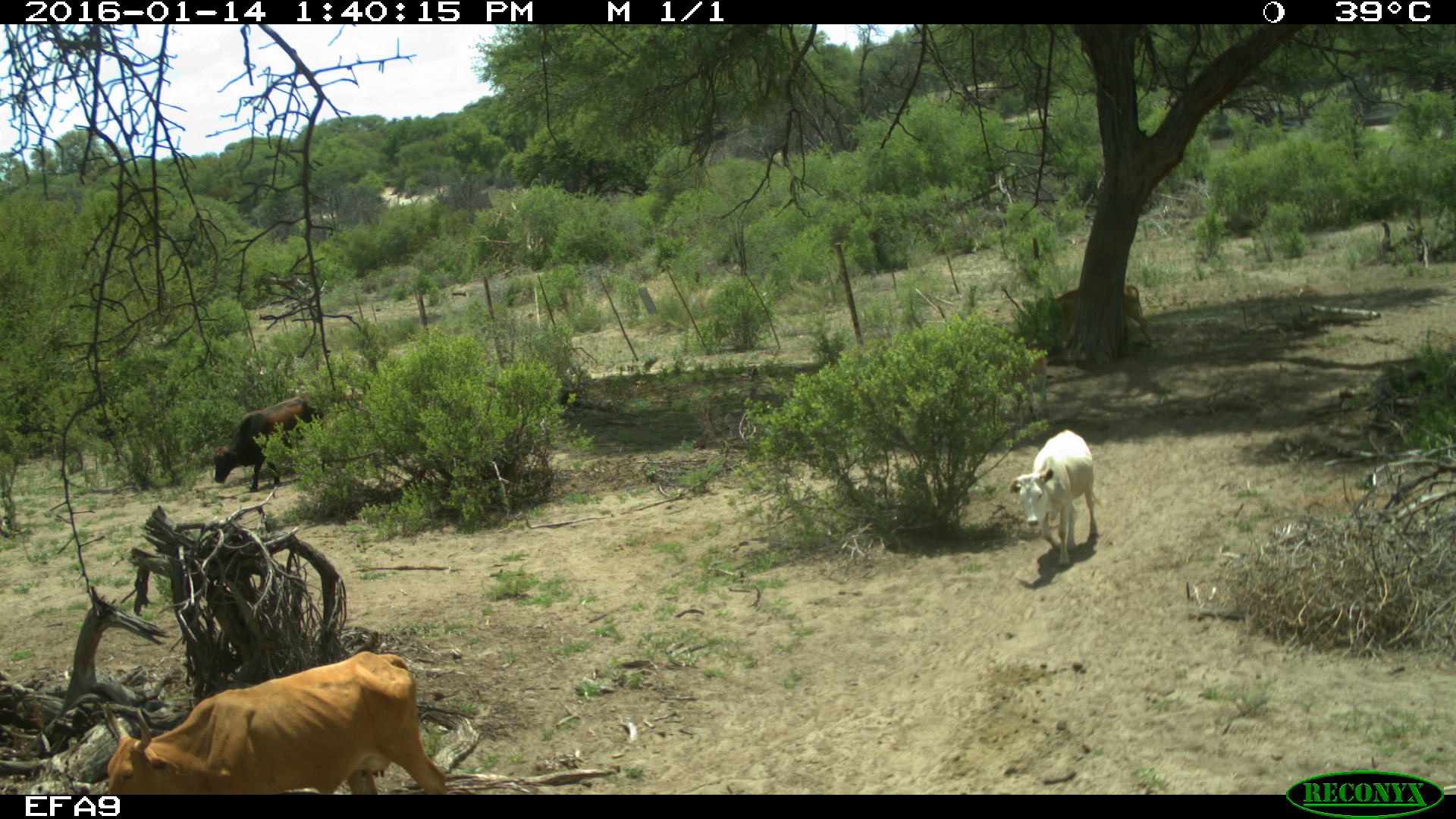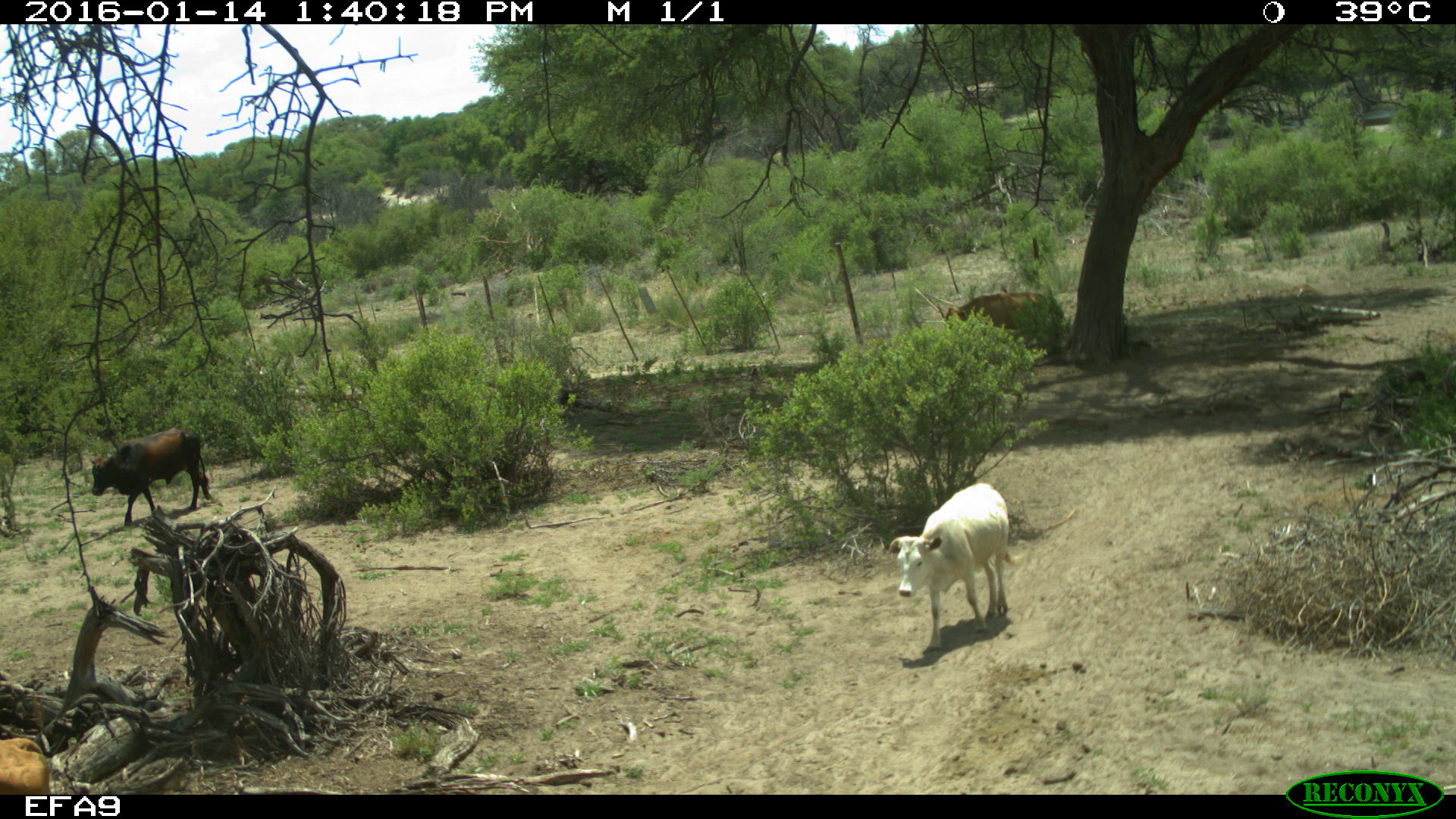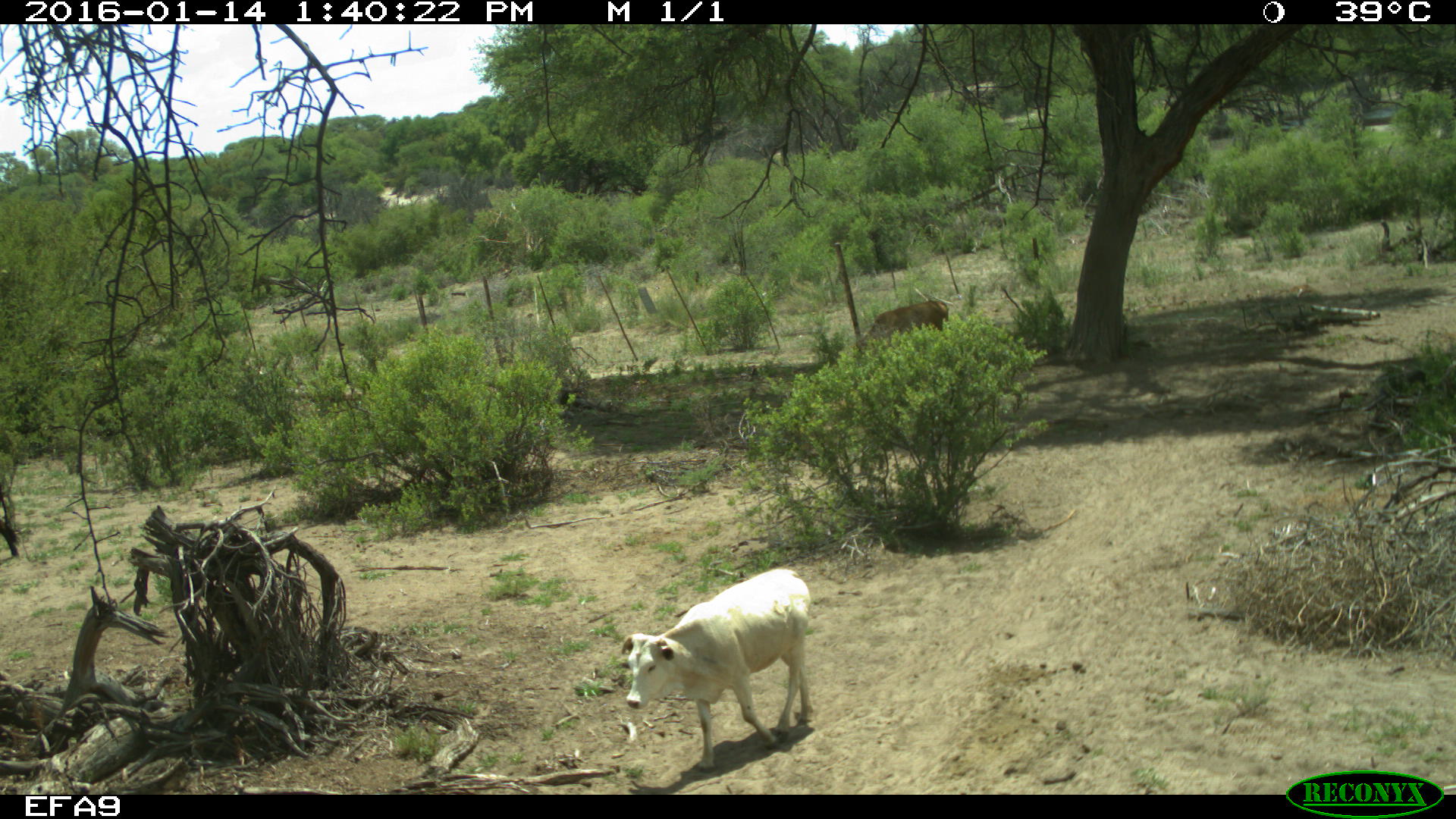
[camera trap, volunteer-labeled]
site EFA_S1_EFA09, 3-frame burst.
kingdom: Animalia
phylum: Chordata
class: Mammalia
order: Artiodactyla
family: Bovidae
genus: Bos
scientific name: Bos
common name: cattle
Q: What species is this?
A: Cattle (Bos).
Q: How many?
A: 4.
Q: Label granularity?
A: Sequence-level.